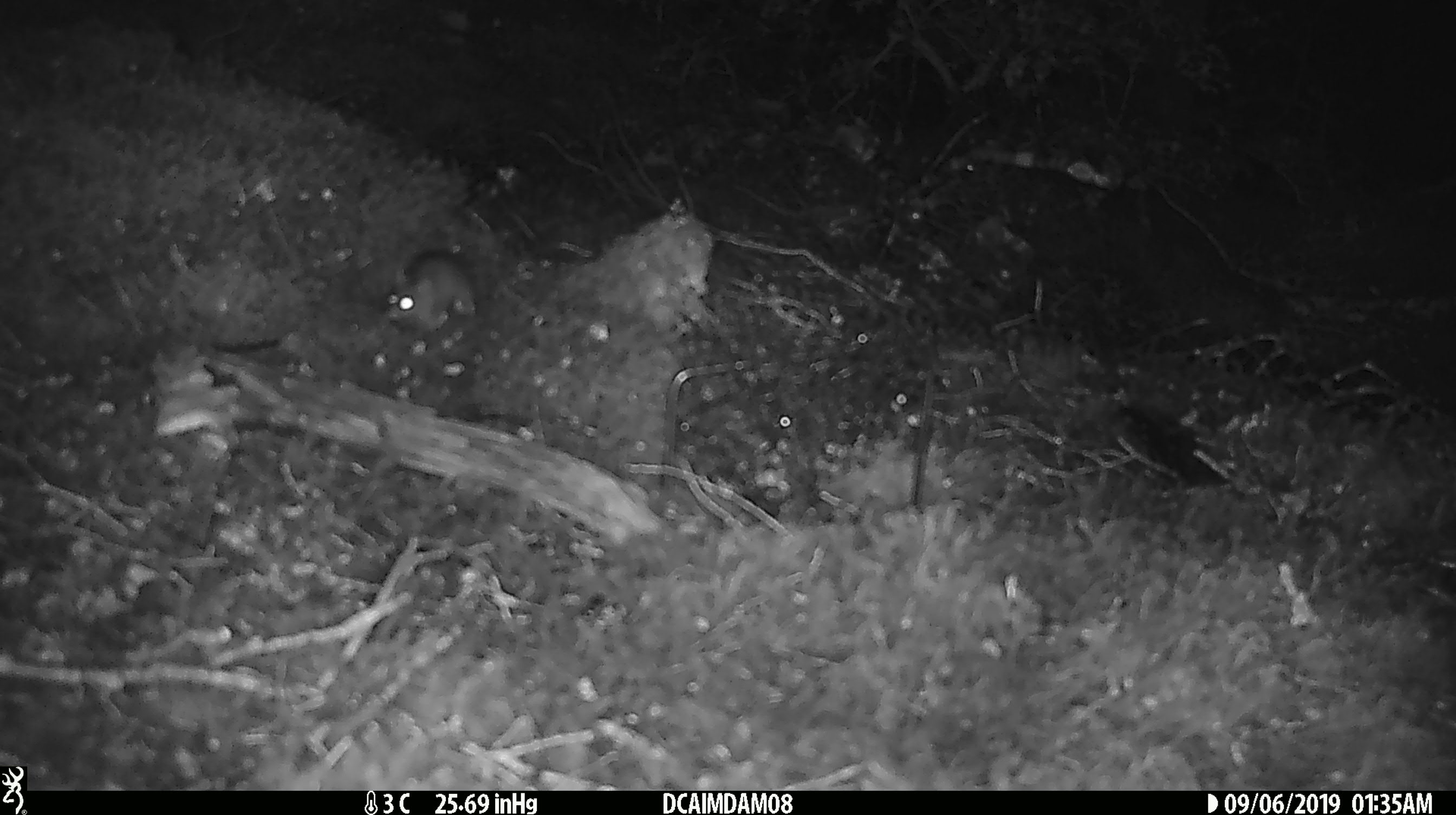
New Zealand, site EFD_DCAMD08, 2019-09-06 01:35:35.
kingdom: Animalia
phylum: Chordata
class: Mammalia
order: Rodentia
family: Muridae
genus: Mus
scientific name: Mus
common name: mouse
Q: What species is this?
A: Mouse (Mus).